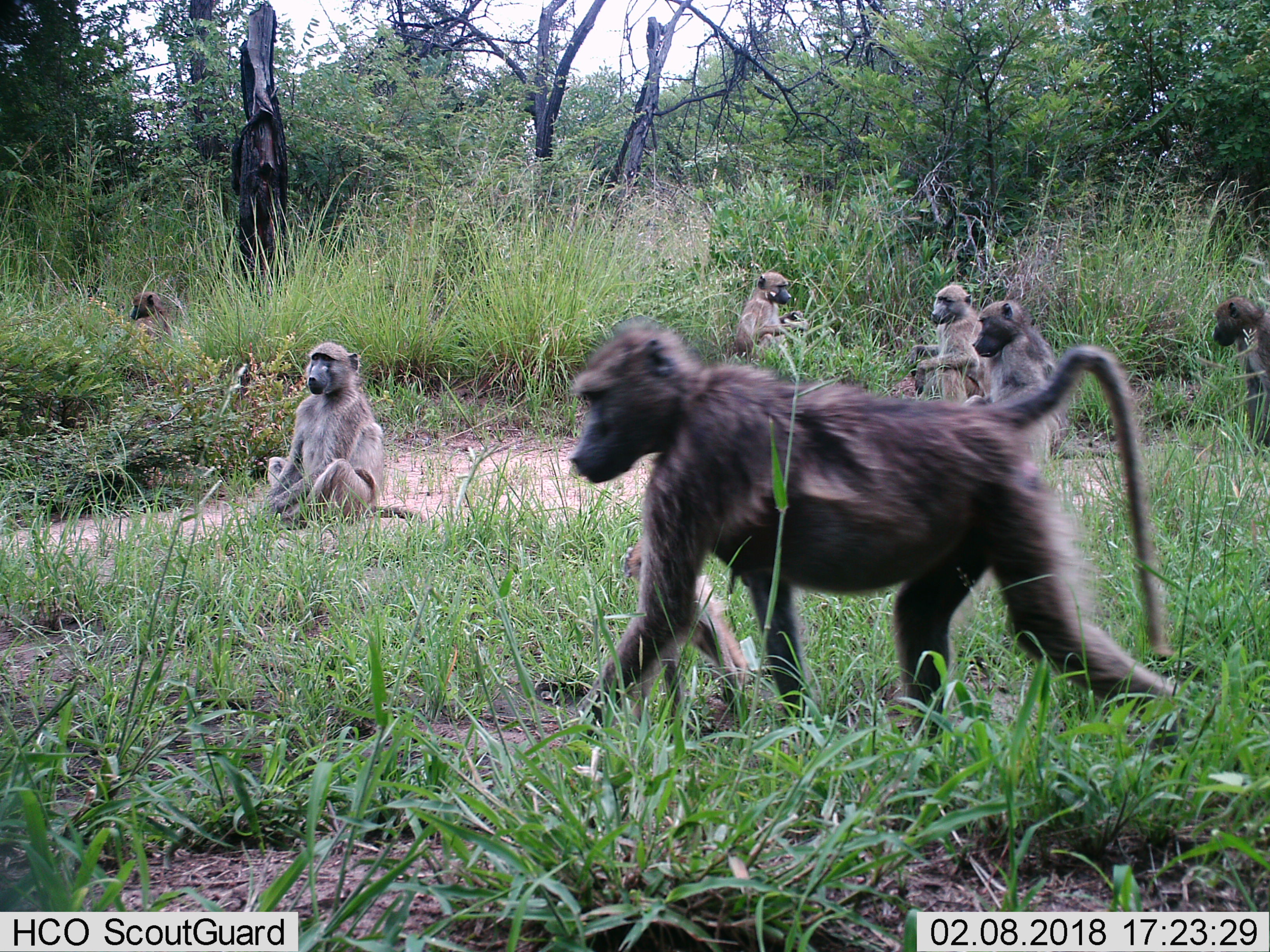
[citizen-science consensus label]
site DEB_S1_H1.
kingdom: Animalia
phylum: Chordata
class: Mammalia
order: Primates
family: Cercopithecidae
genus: Papio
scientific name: Papio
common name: baboon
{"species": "baboon (Papio)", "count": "7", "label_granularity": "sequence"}